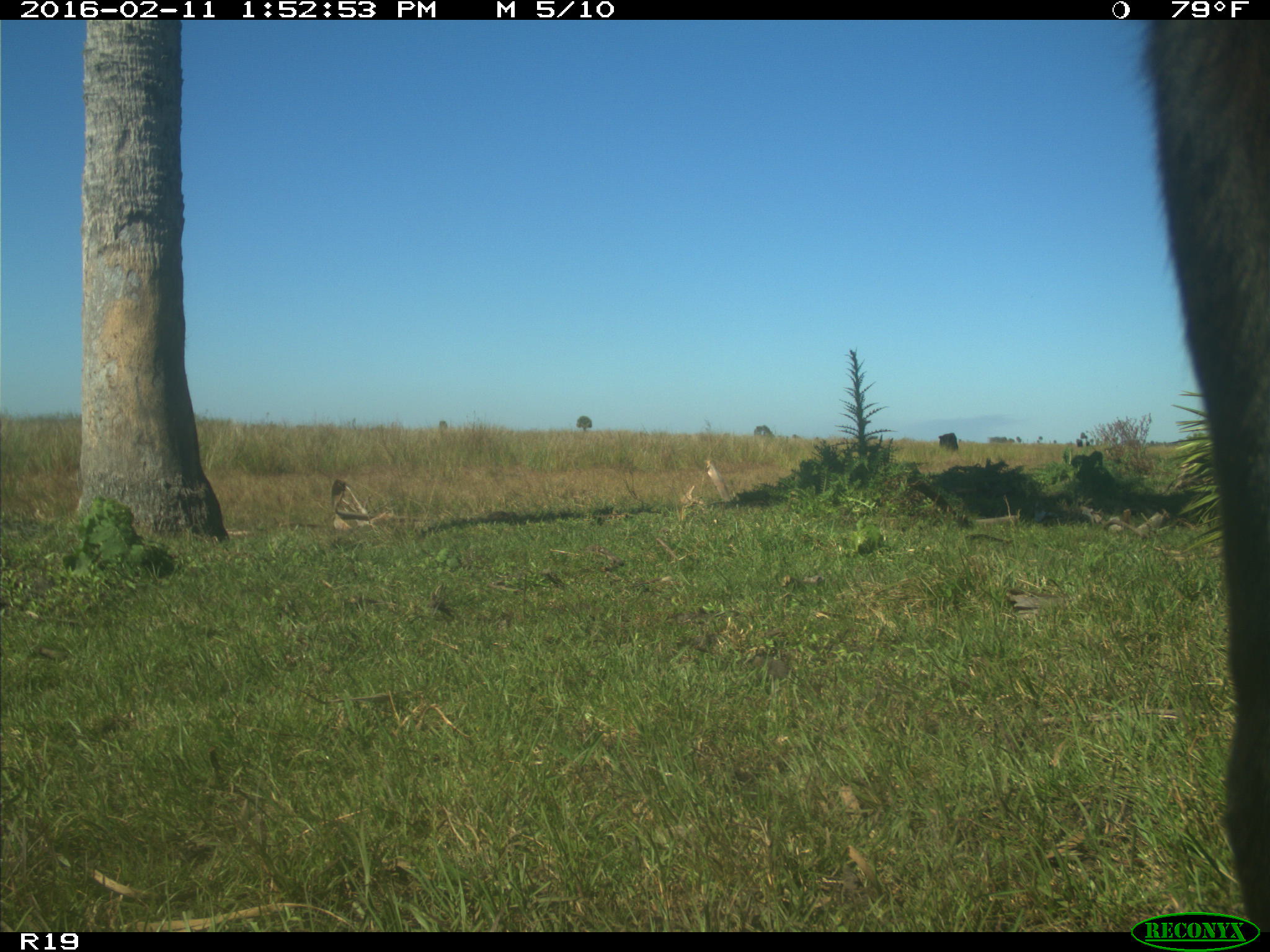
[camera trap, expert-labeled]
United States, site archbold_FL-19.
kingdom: Animalia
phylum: Chordata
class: Mammalia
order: Artiodactyla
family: Bovidae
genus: Bos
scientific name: Bos taurus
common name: domestic cow